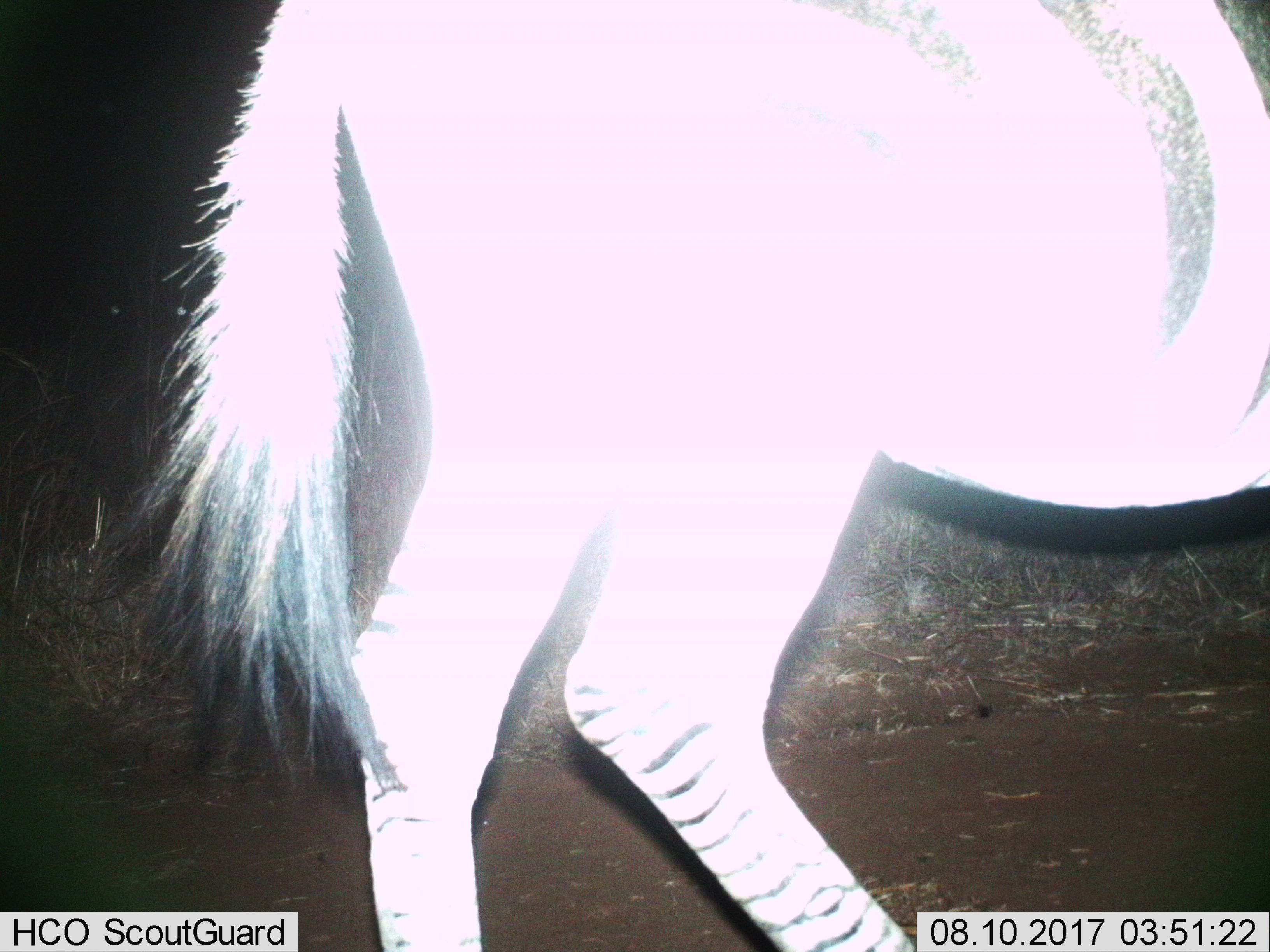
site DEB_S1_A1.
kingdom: Animalia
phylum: Chordata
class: Mammalia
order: Perissodactyla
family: Equidae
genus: Equus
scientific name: Equus quagga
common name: plains zebra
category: zebraplains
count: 1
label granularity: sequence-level